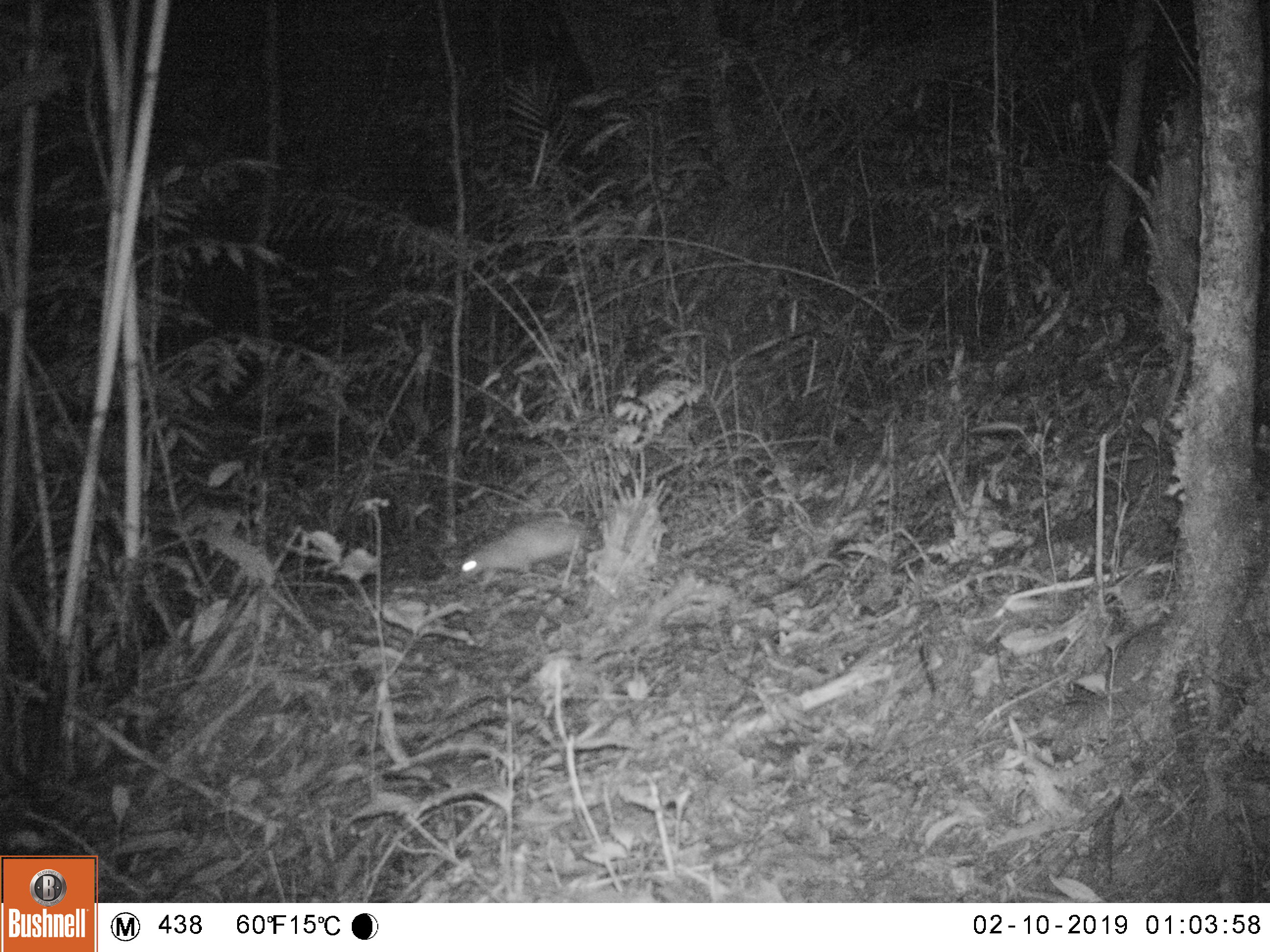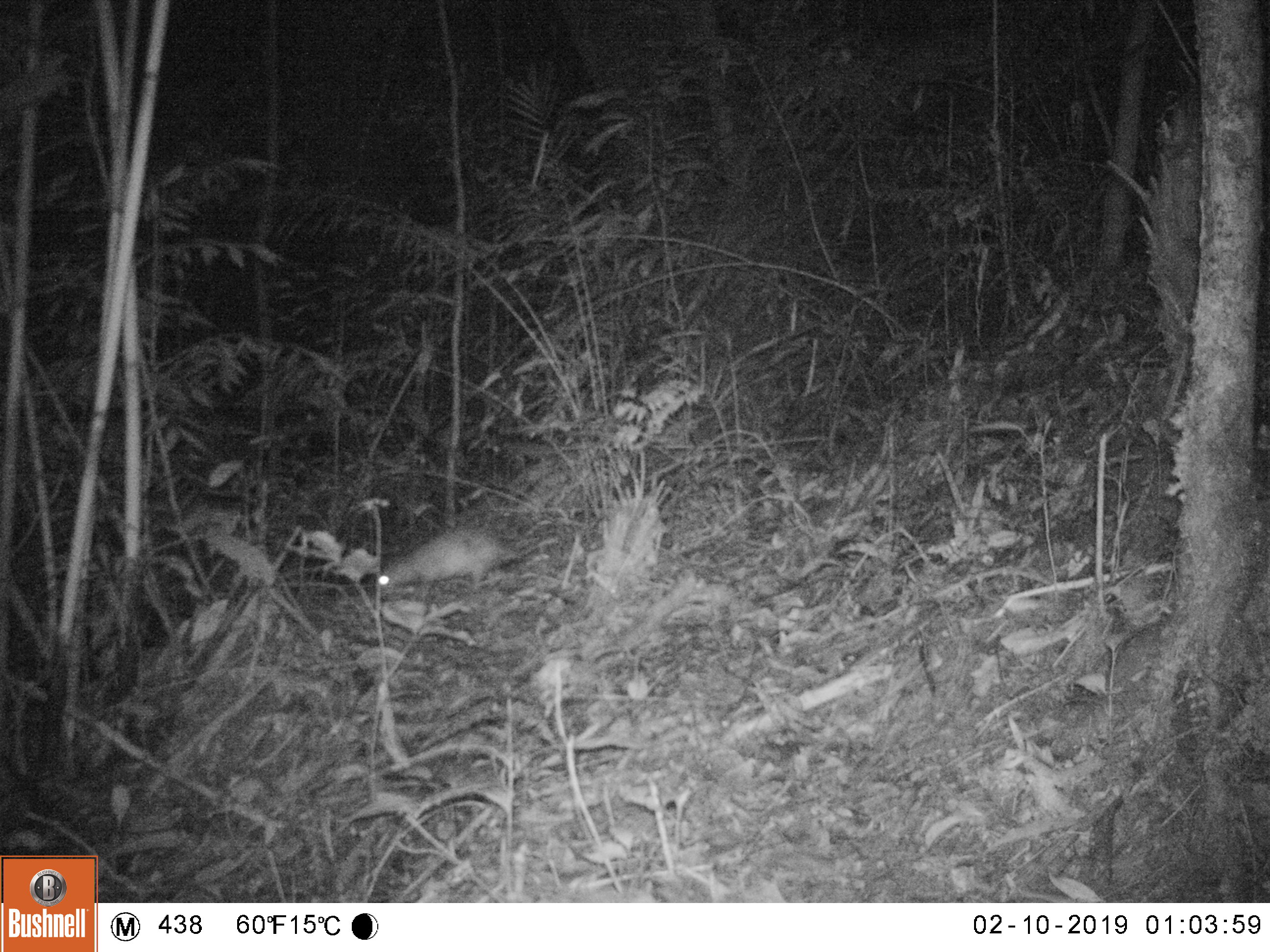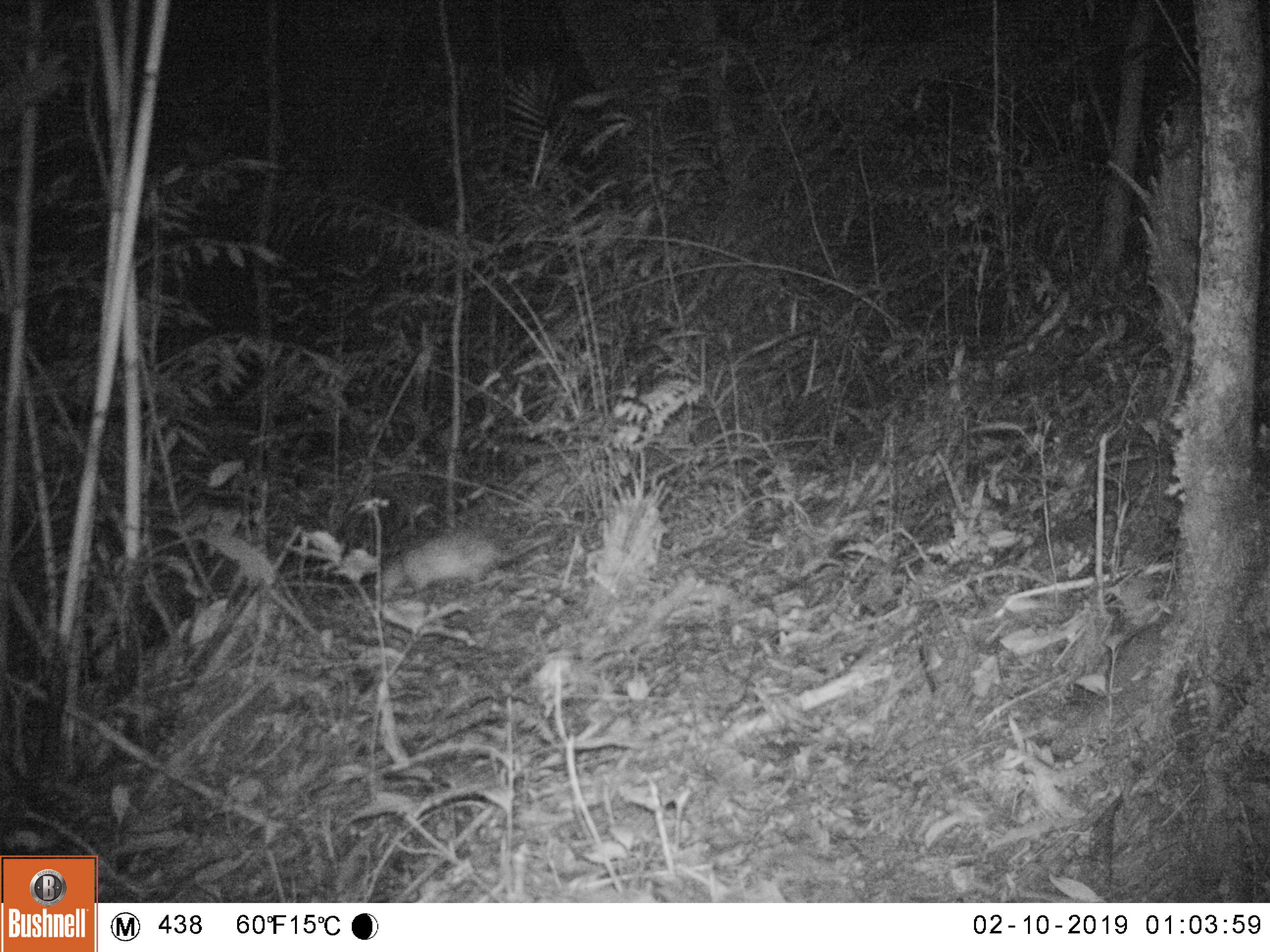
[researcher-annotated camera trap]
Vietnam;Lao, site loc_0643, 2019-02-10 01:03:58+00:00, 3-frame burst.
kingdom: Animalia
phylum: Chordata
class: Mammalia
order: Rodentia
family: Hystricidae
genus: Atherurus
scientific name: Atherurus macrourus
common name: asiatic brush-tailed porcupine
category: asiatic brush tailed porcupine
Asiatic brush tailed porcupine (asiatic brush-tailed porcupine) (Atherurus macrourus). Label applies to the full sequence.